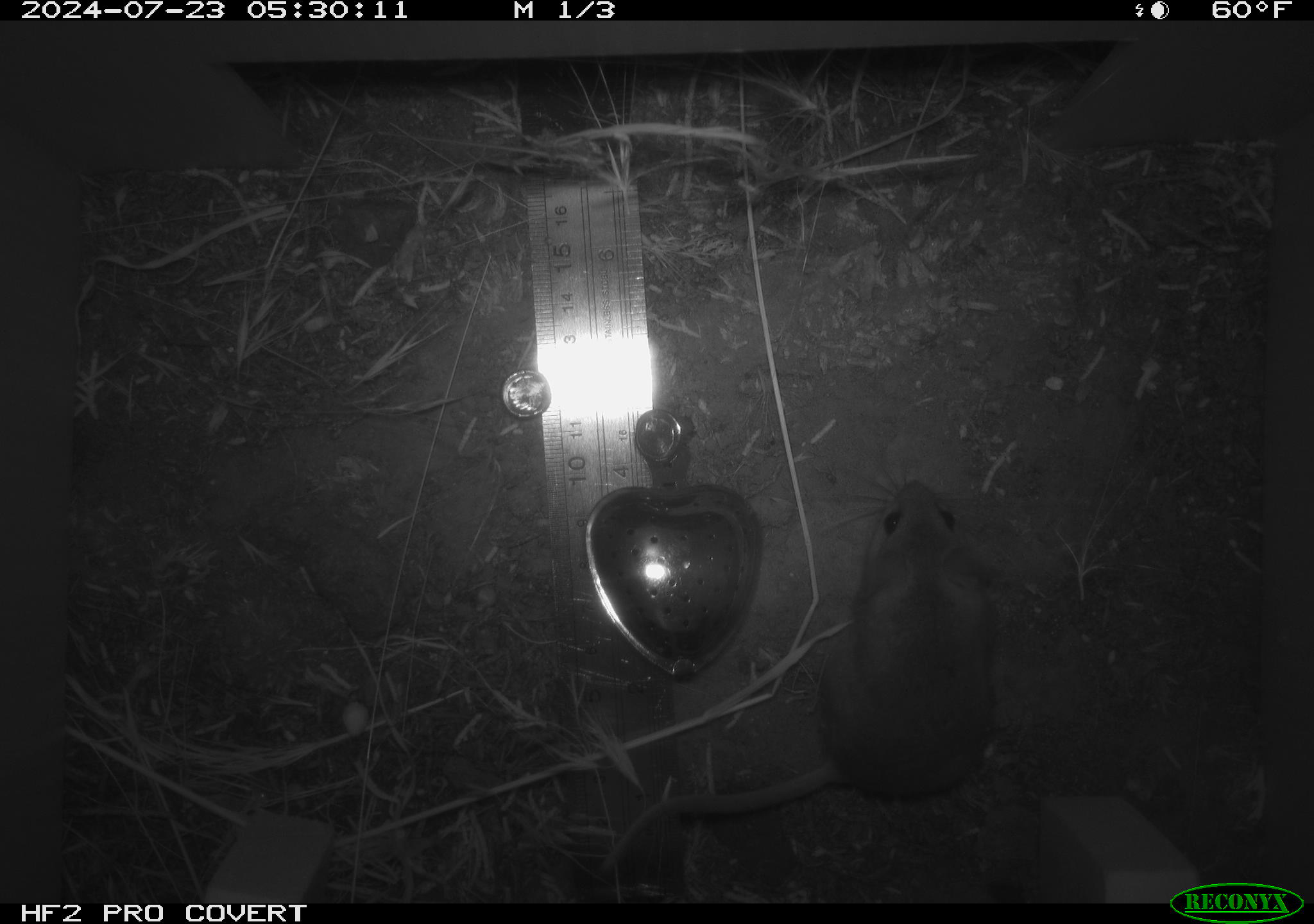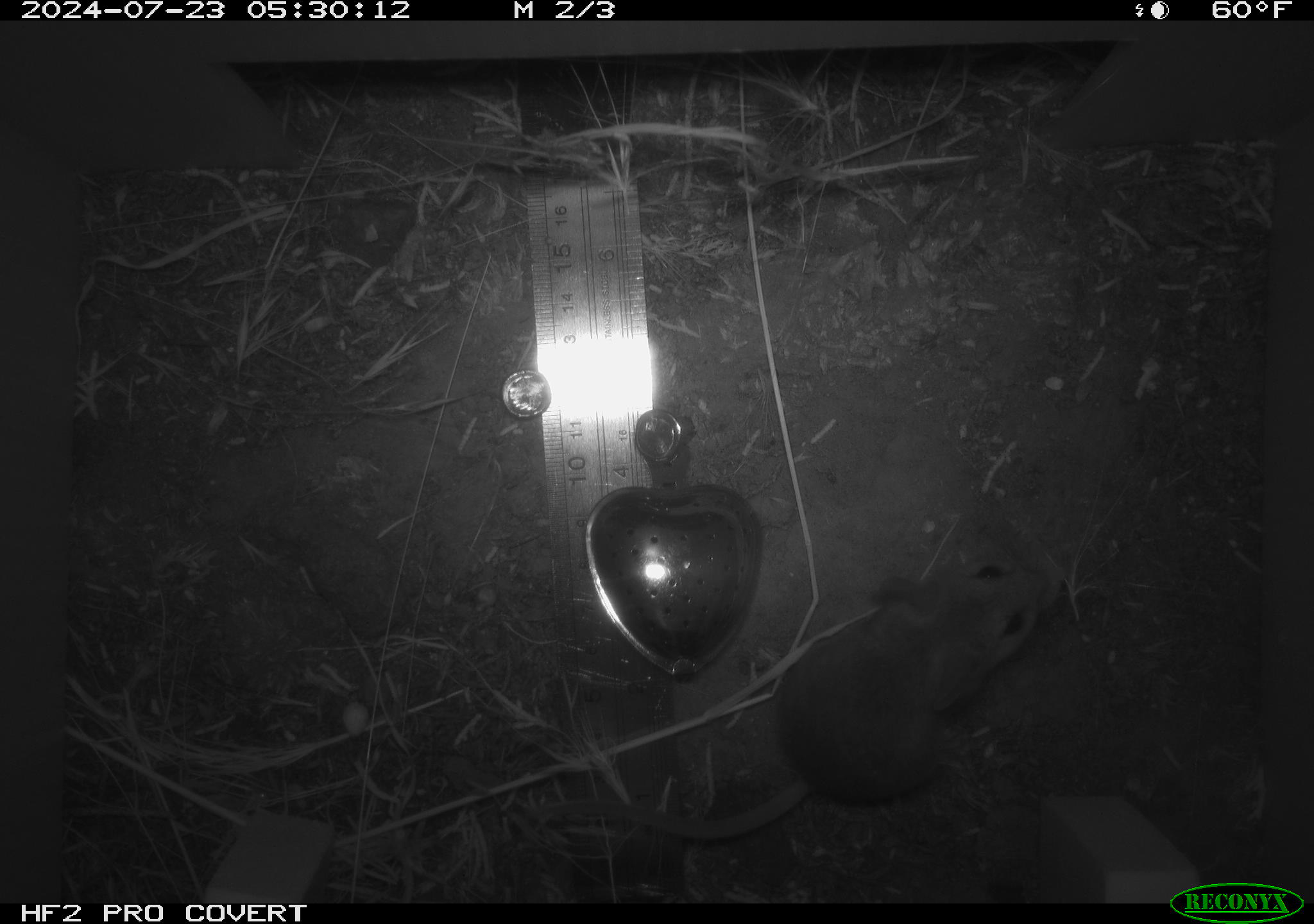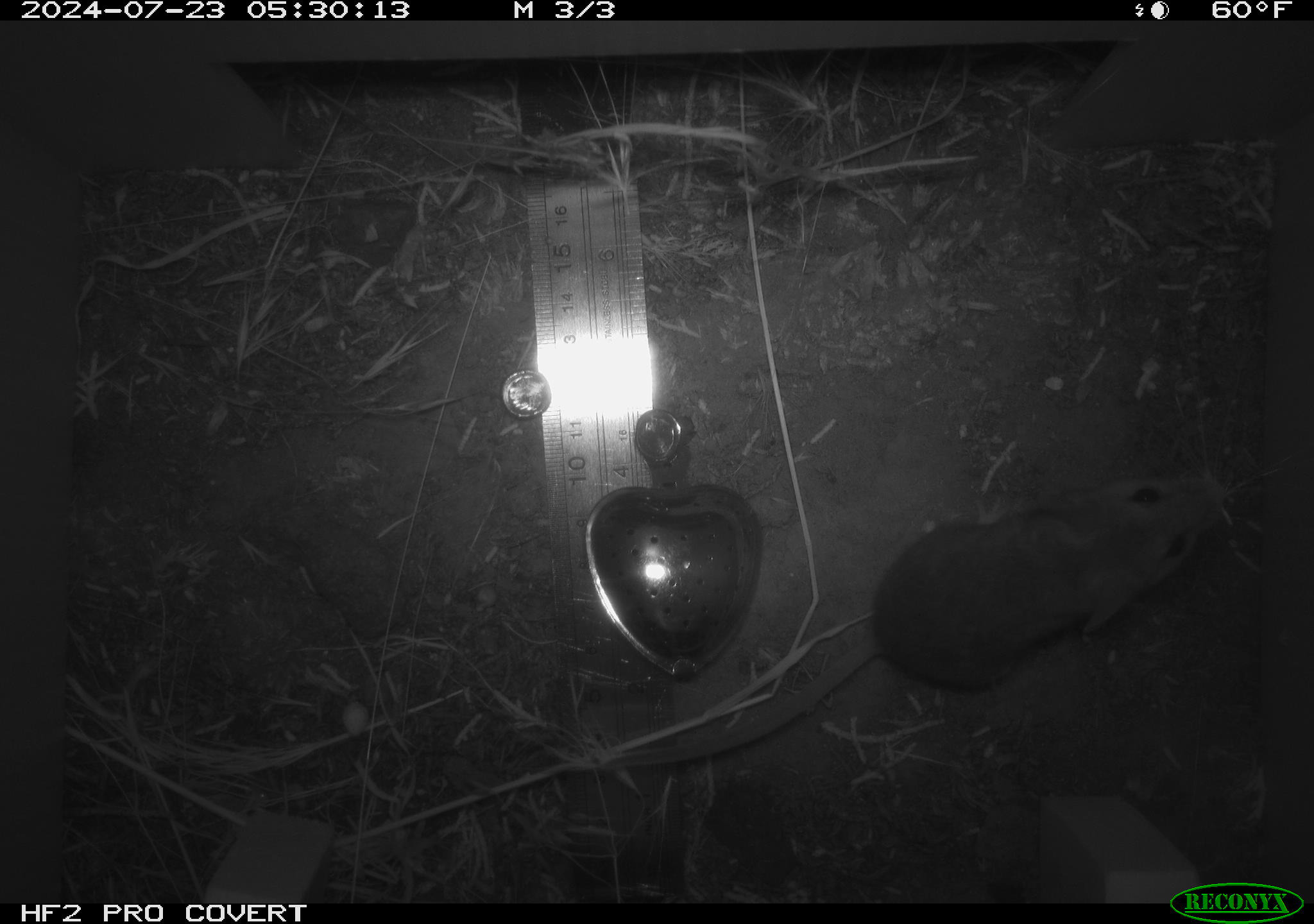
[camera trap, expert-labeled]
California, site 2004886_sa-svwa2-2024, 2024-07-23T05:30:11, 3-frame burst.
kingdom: Animalia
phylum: Chordata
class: Mammalia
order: Rodentia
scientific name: Rodentia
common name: mouse species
Mouse species (Rodentia).